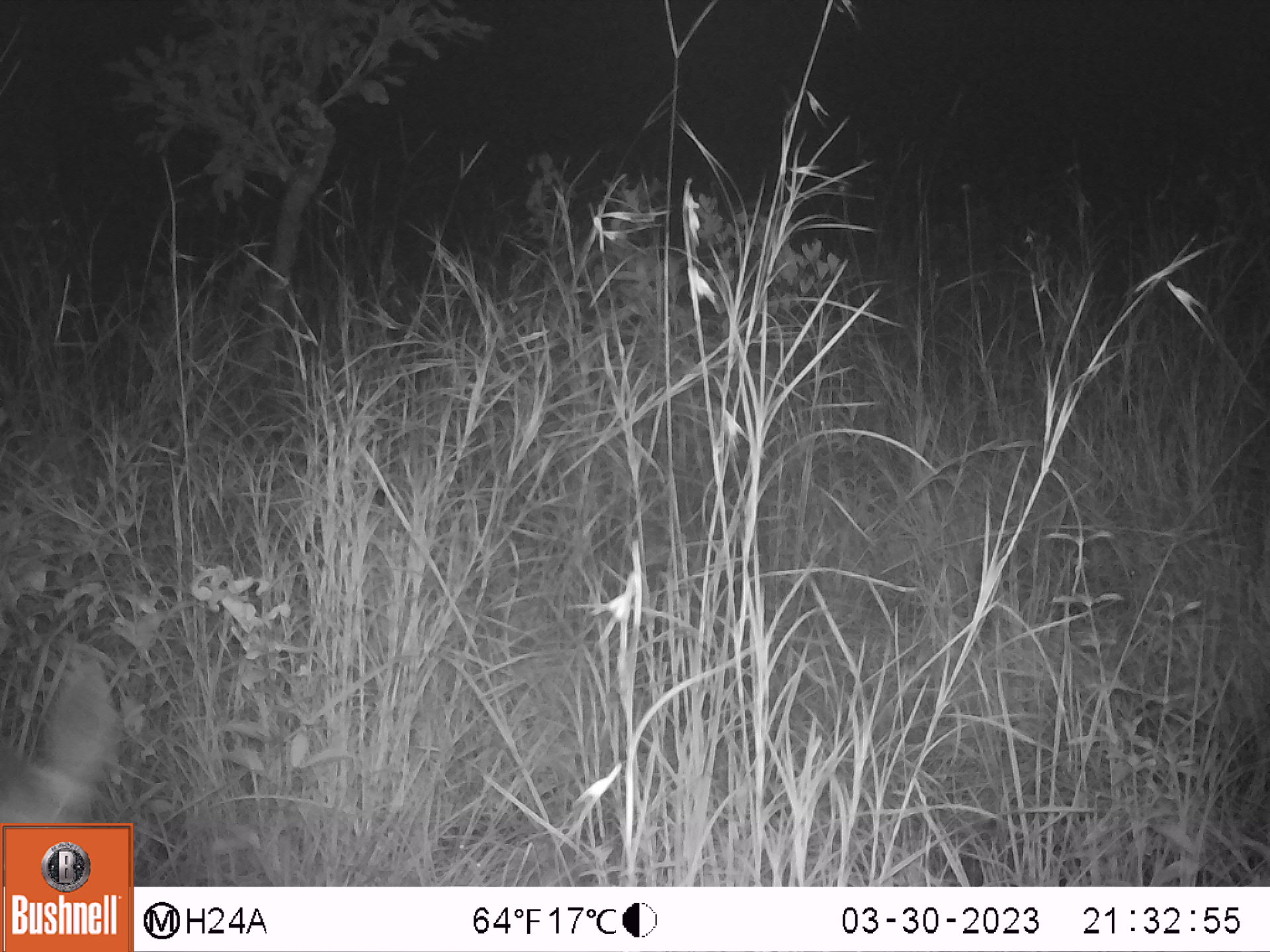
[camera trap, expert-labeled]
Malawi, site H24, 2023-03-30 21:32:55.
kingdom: Animalia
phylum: Chordata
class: Mammalia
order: Artiodactyla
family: Bovidae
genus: Sylvicapra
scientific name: Sylvicapra grimmia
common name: common duiker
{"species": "common duiker (Sylvicapra grimmia)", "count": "1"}